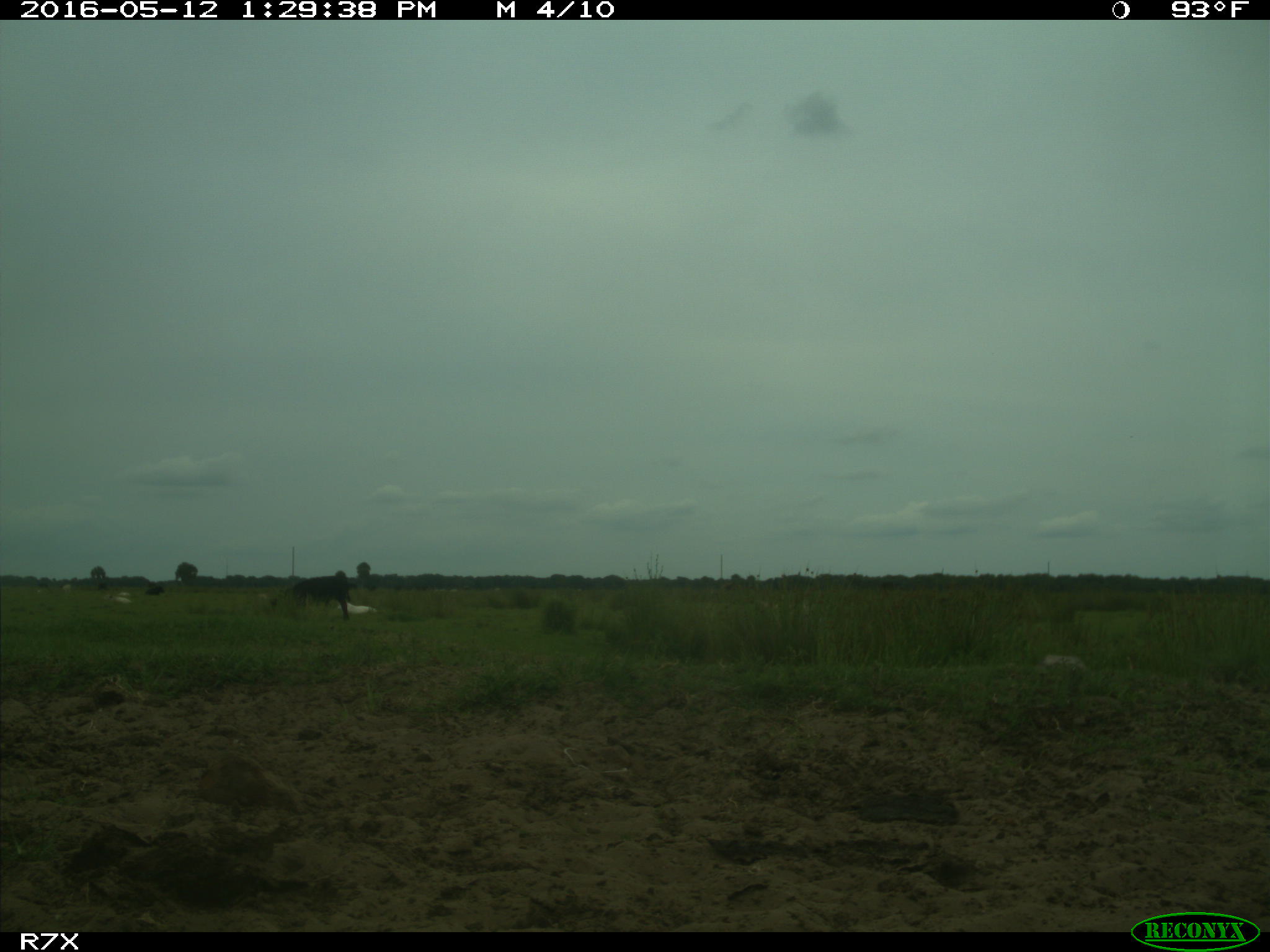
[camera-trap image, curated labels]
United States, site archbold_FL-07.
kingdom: Animalia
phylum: Chordata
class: Mammalia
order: Artiodactyla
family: Bovidae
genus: Bos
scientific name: Bos taurus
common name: domestic cow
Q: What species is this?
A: Bos taurus (domestic cow).